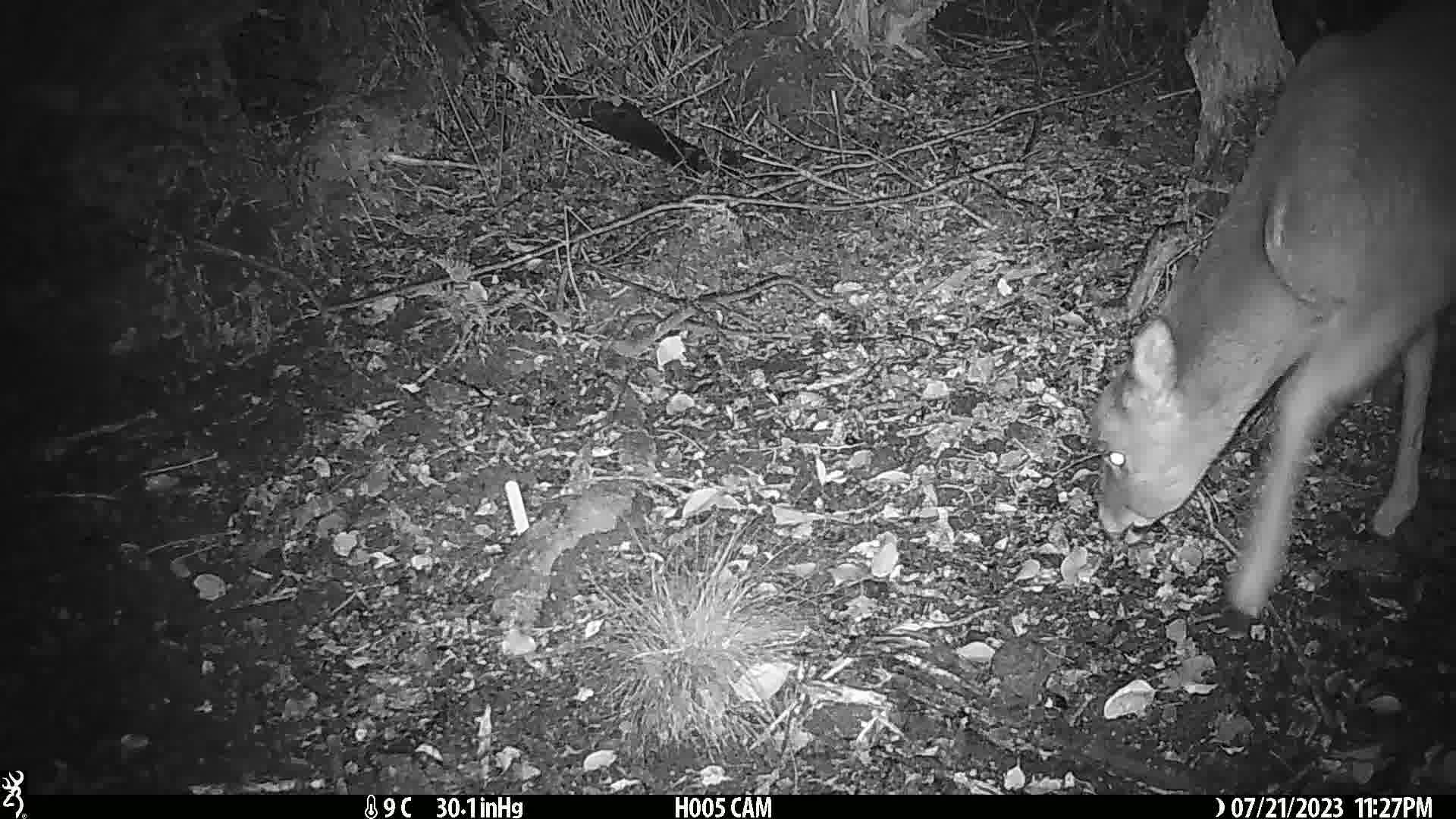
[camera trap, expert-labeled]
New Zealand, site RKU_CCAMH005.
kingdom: Animalia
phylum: Chordata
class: Mammalia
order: Artiodactyla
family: Cervidae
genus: Odocoileus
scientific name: Odocoileus virginianus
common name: white-tailed deer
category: white tailed deer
White tailed deer (white-tailed deer) (Odocoileus virginianus).